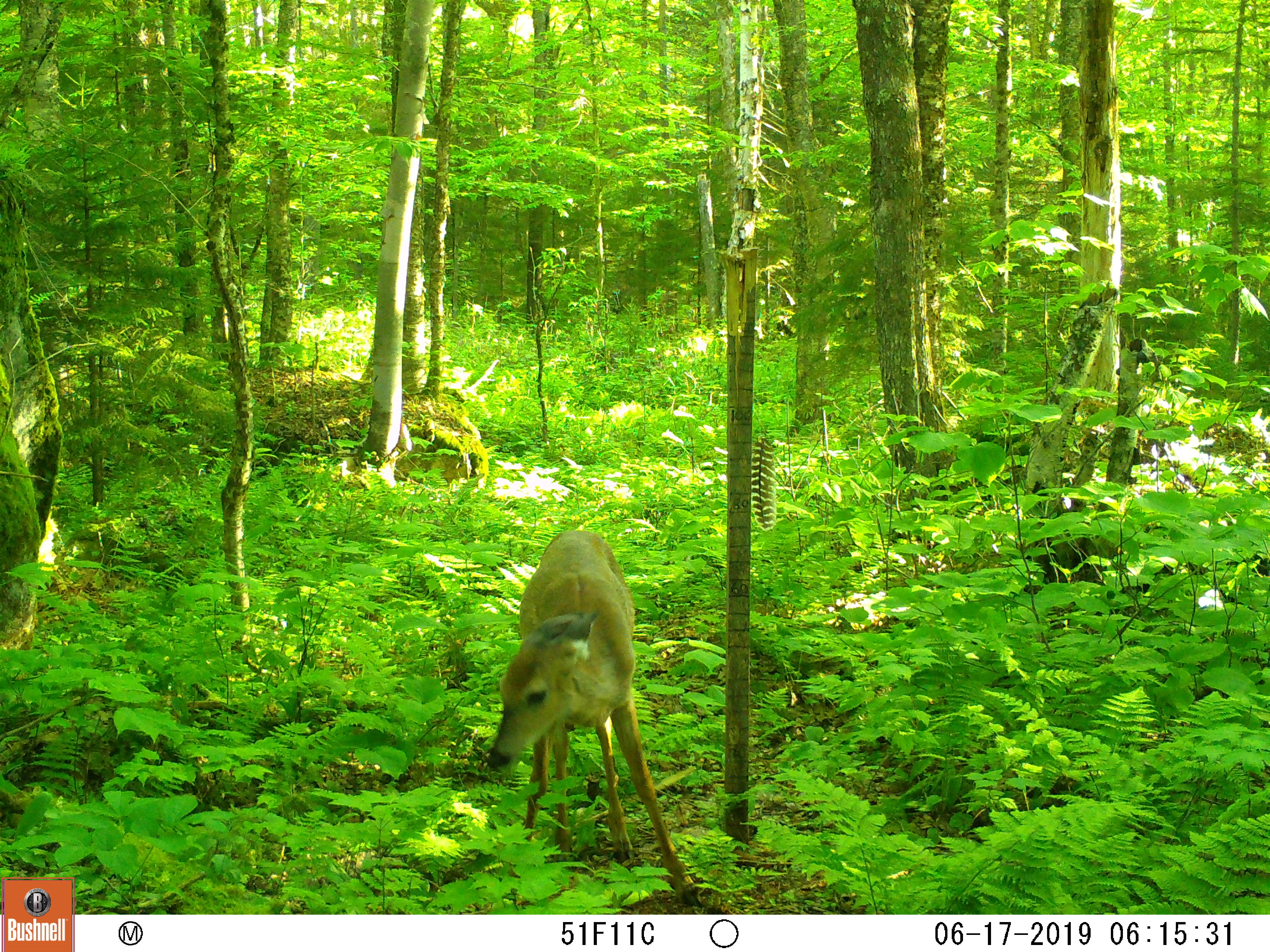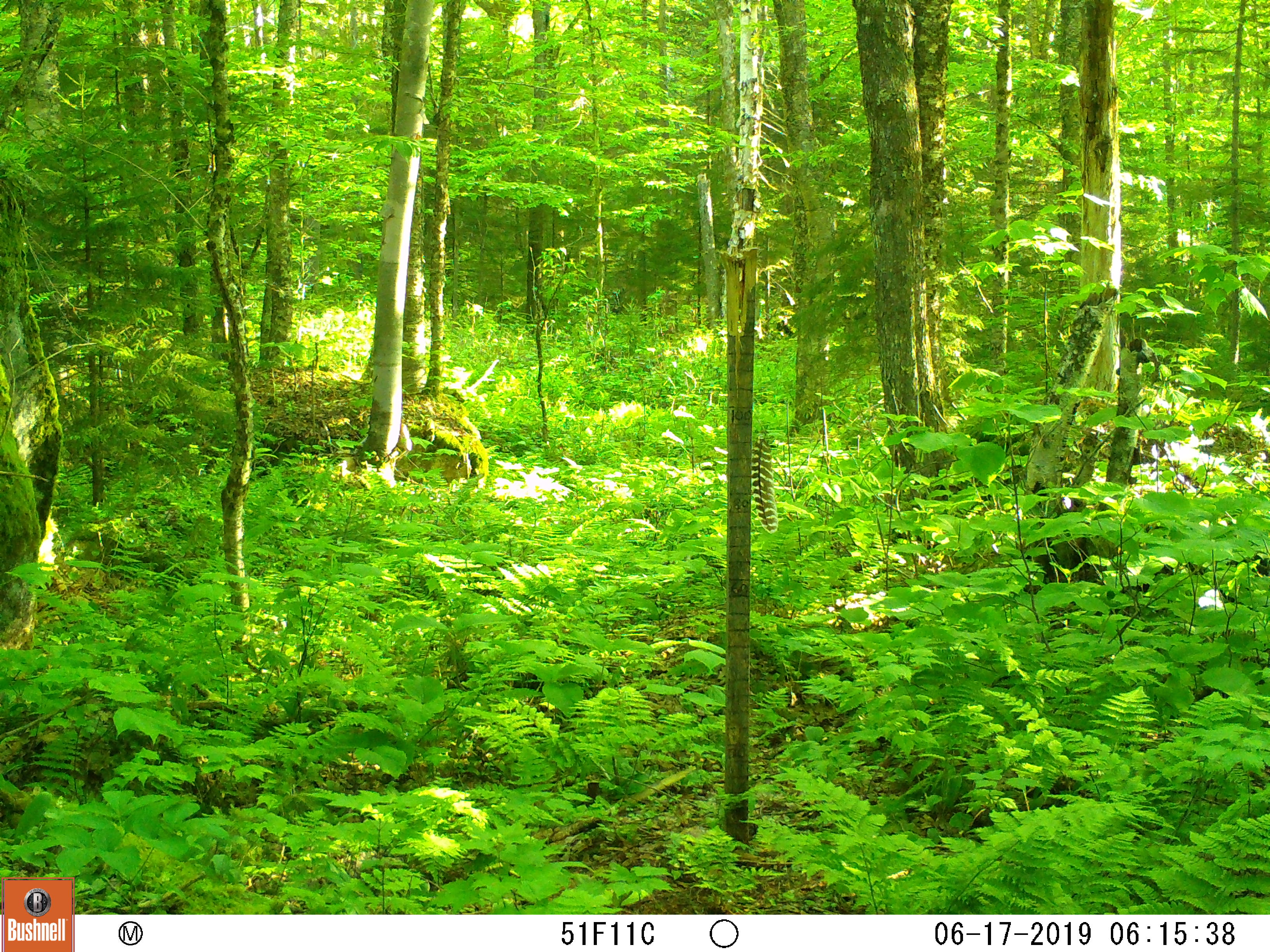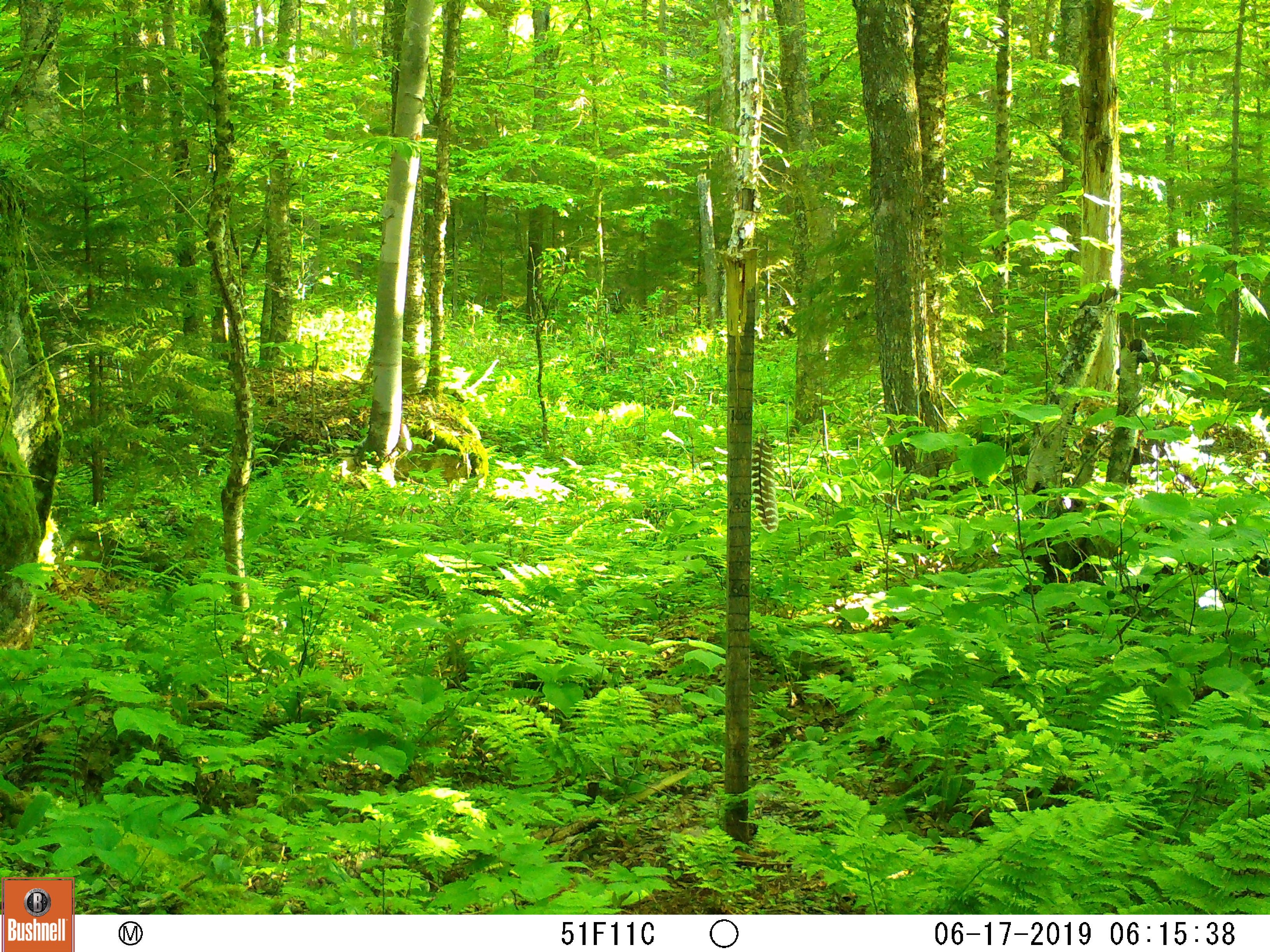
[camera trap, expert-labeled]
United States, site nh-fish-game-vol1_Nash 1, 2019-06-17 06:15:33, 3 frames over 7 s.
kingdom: Animalia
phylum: Chordata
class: Mammalia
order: Artiodactyla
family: Cervidae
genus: Odocoileus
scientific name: Odocoileus virginianus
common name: white-tailed deer